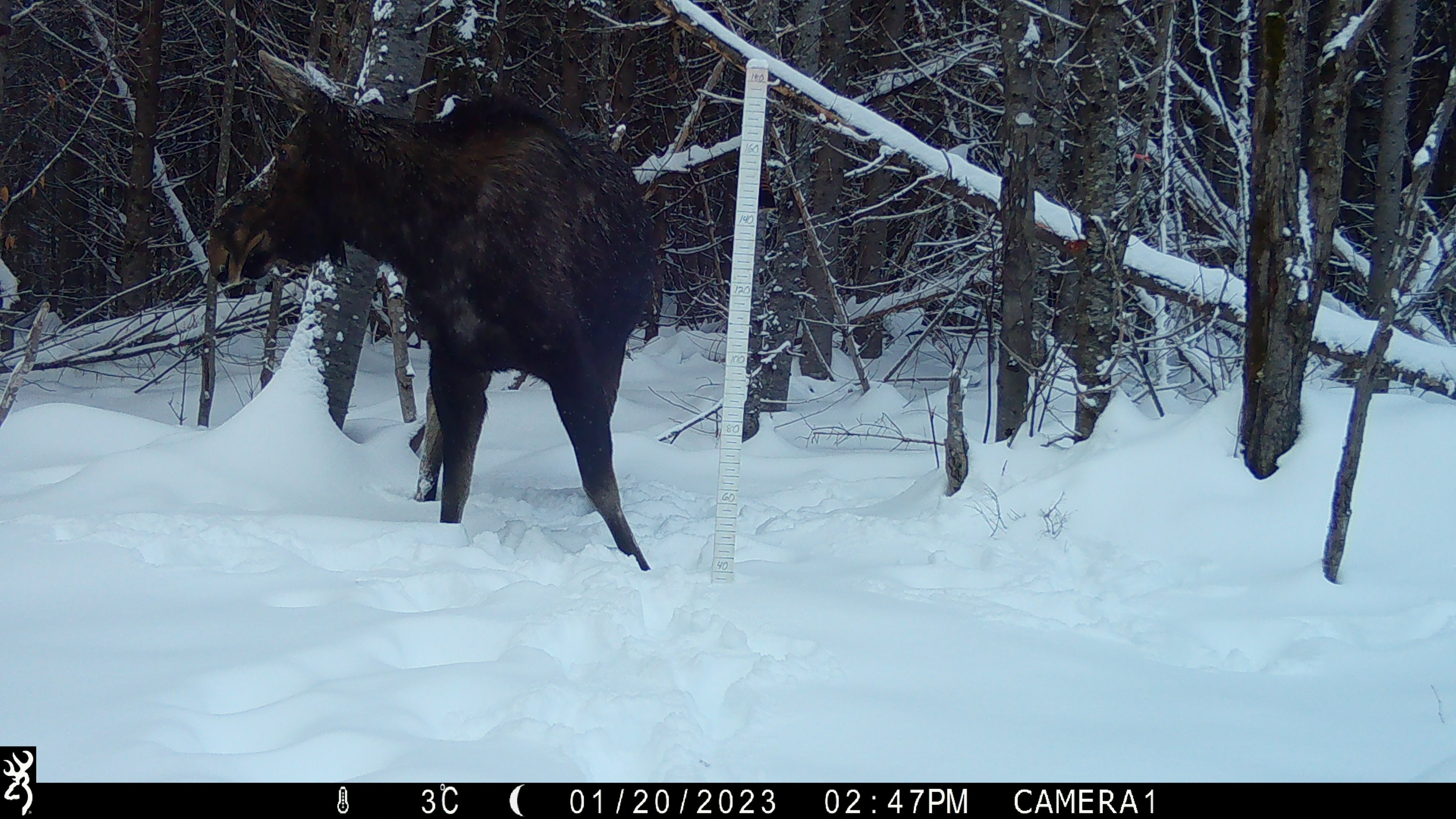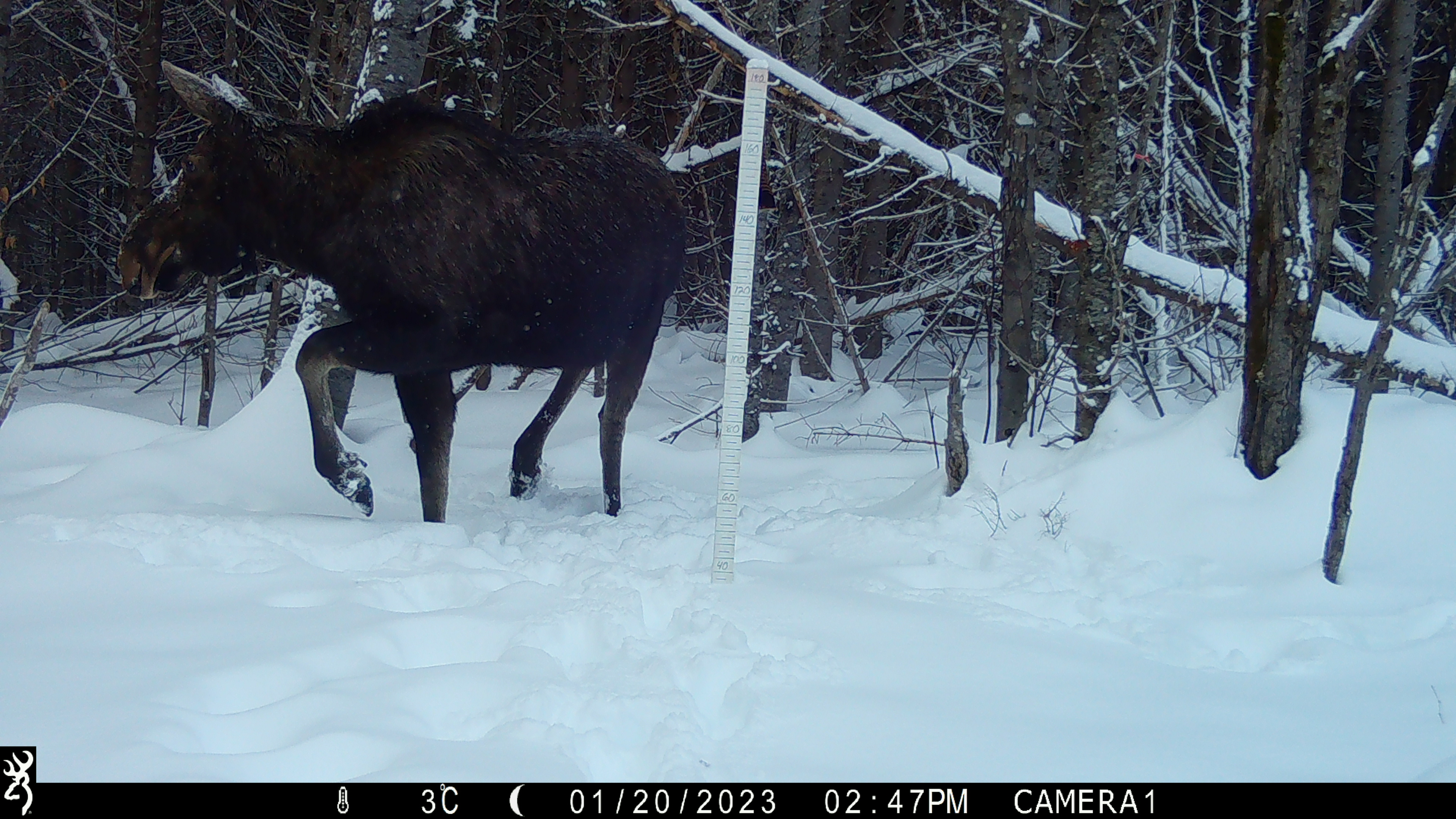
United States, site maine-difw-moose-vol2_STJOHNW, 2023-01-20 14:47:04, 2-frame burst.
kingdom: Animalia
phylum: Chordata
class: Mammalia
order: Artiodactyla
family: Cervidae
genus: Alces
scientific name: Alces alces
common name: moose